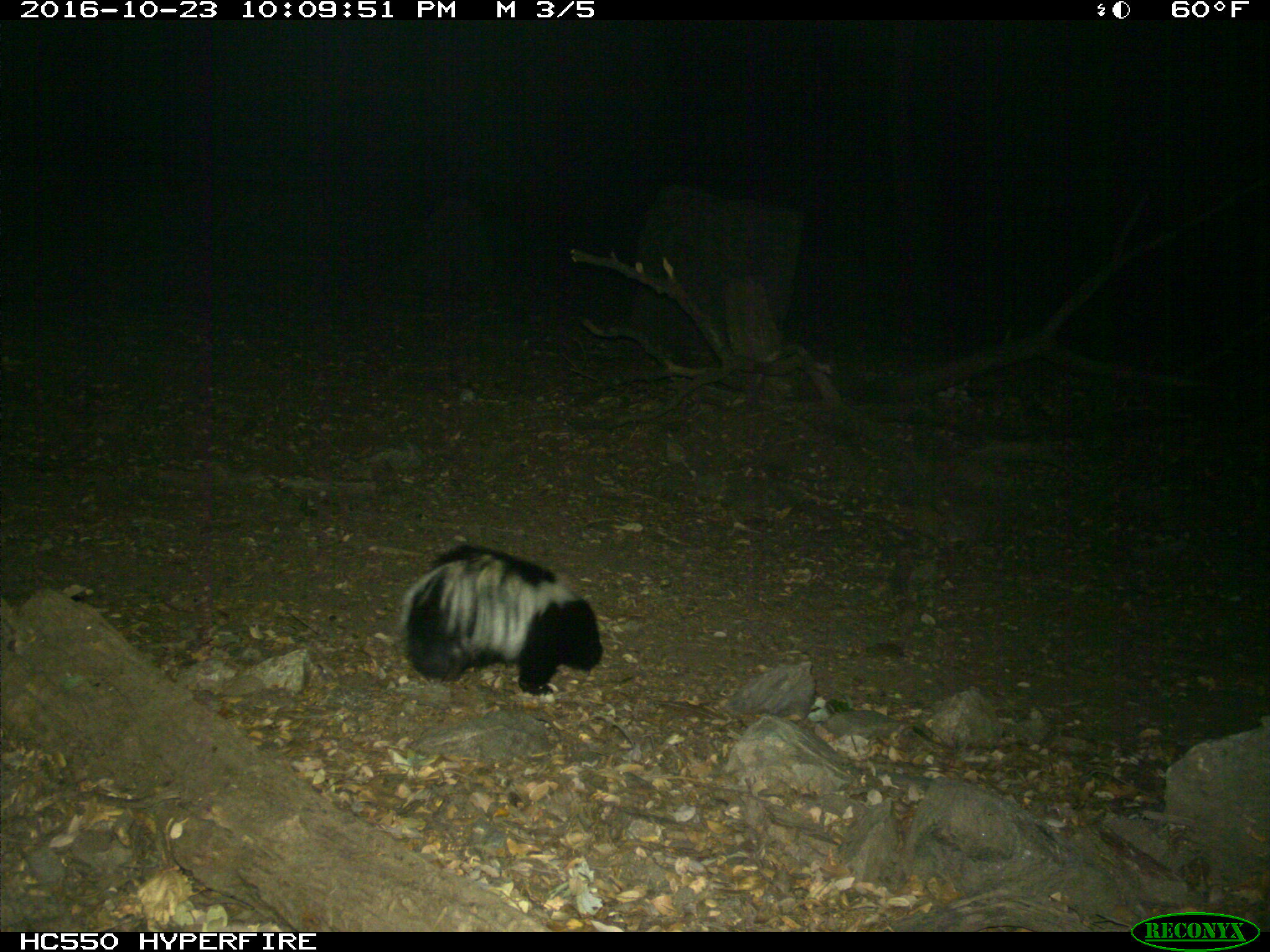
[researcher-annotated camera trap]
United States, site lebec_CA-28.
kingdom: Animalia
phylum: Chordata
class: Mammalia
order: Carnivora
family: Mephitidae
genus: Mephitis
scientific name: Mephitis mephitis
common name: striped skunk